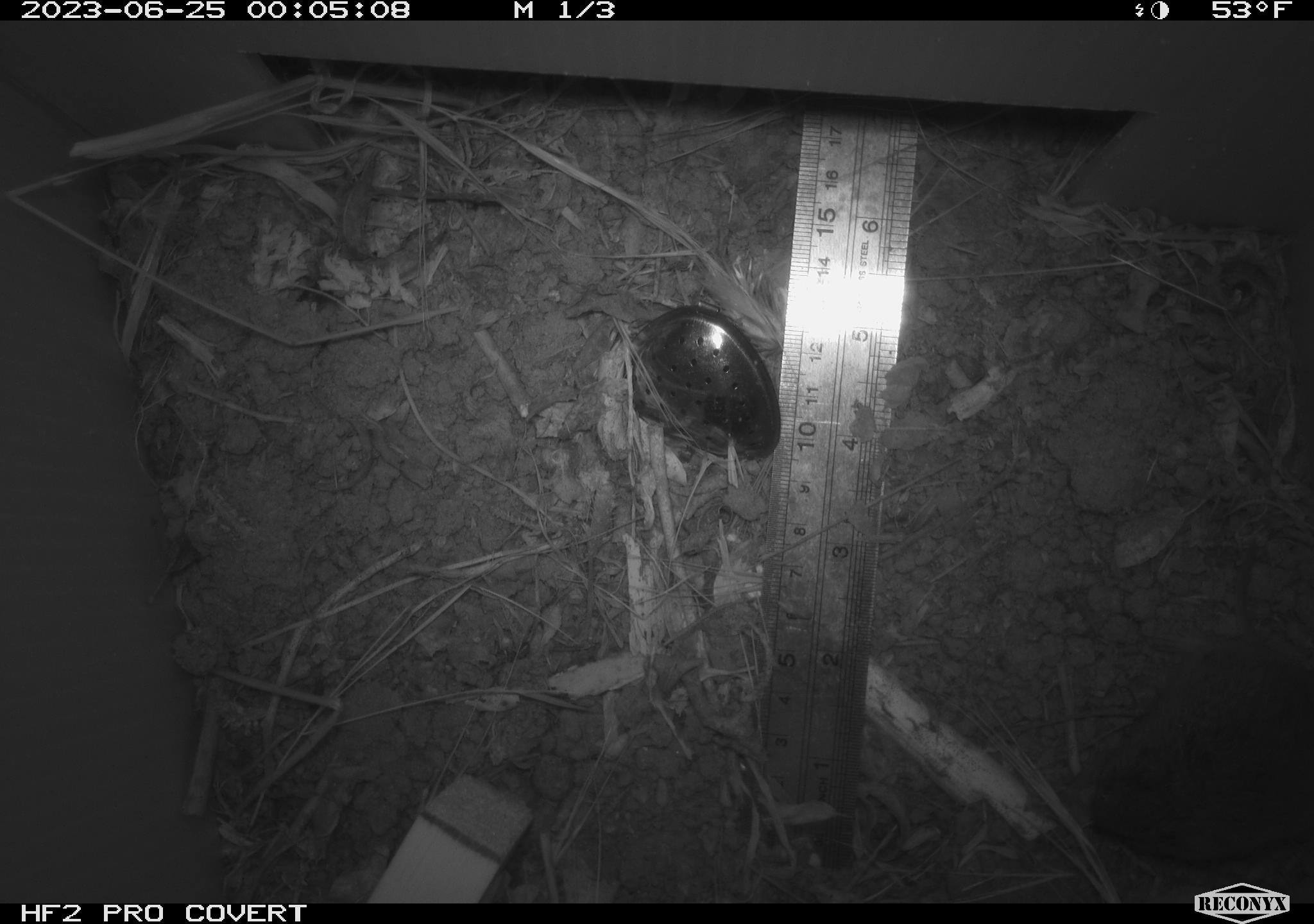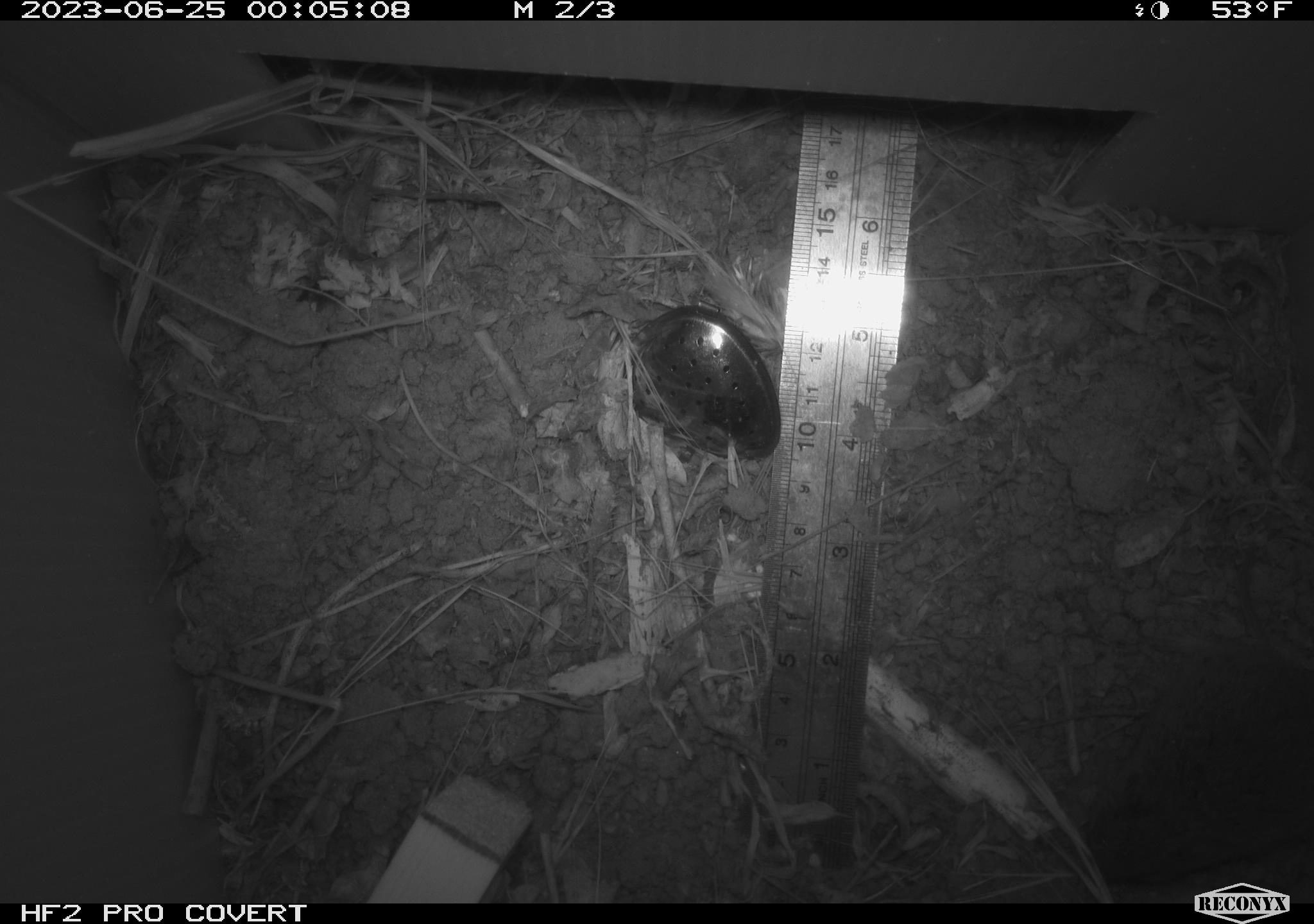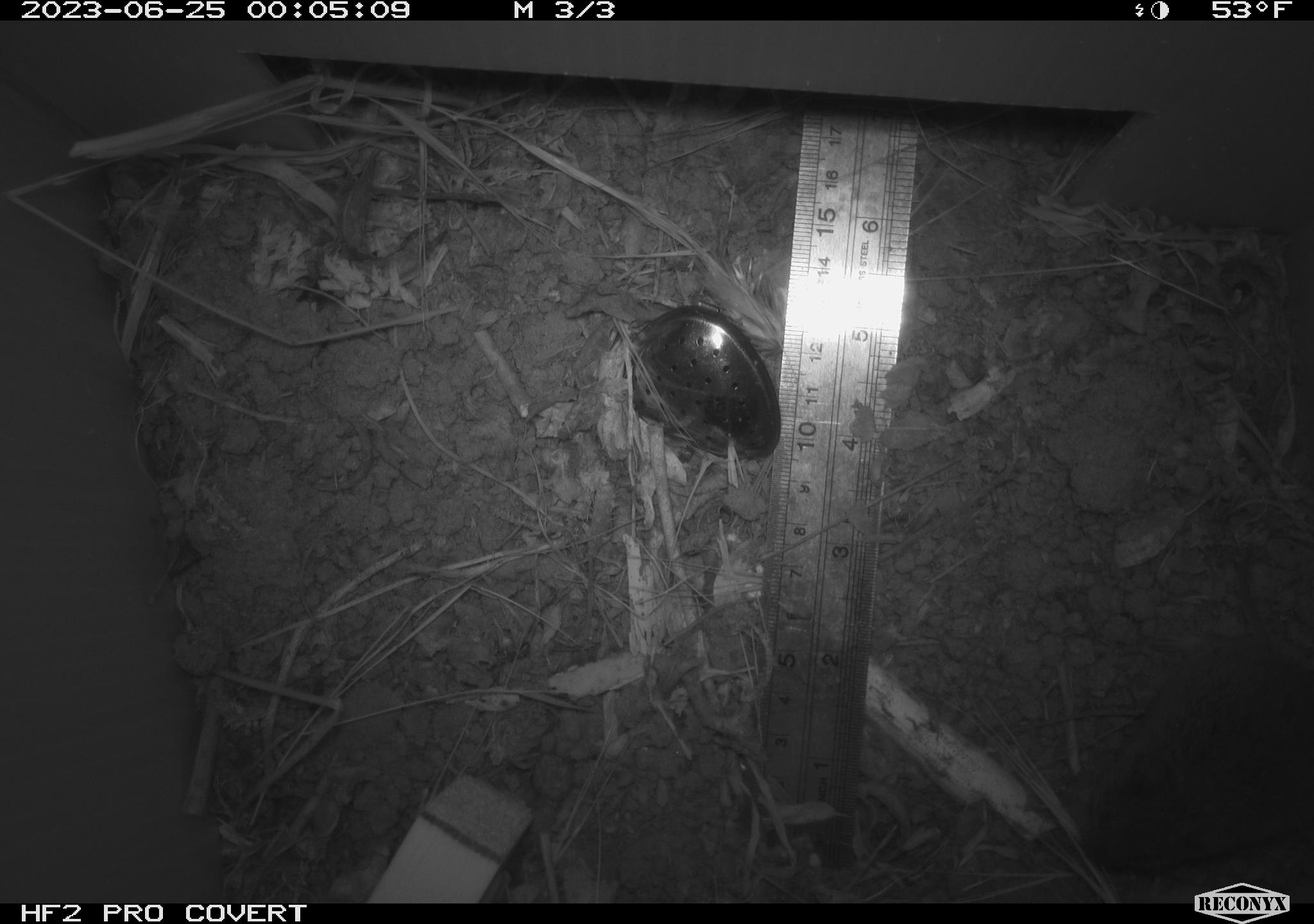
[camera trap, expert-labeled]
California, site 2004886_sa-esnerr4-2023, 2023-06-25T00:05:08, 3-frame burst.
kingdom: Animalia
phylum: Chordata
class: Mammalia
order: Rodentia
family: Cricetidae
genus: Microtus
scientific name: Microtus californicus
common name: california vole